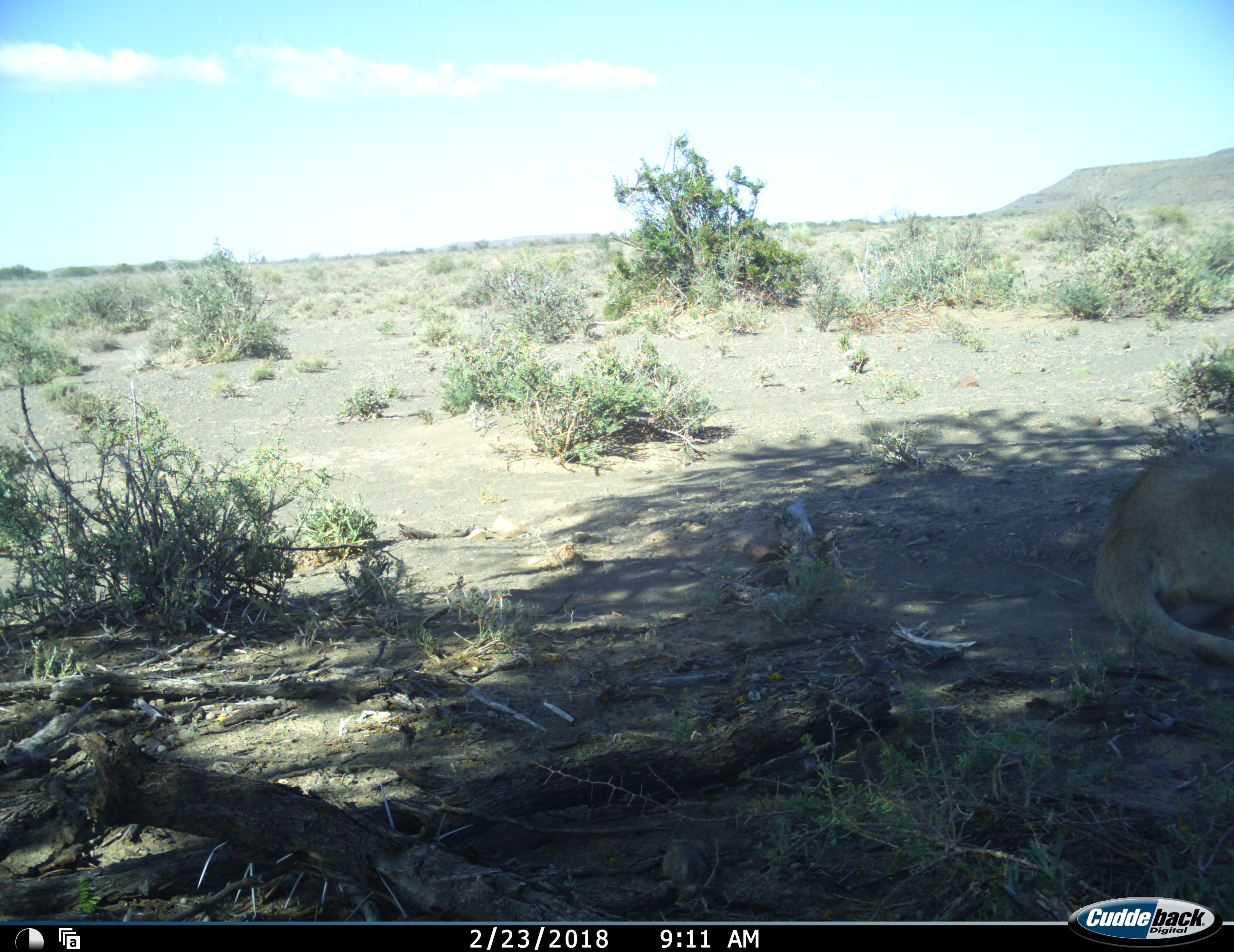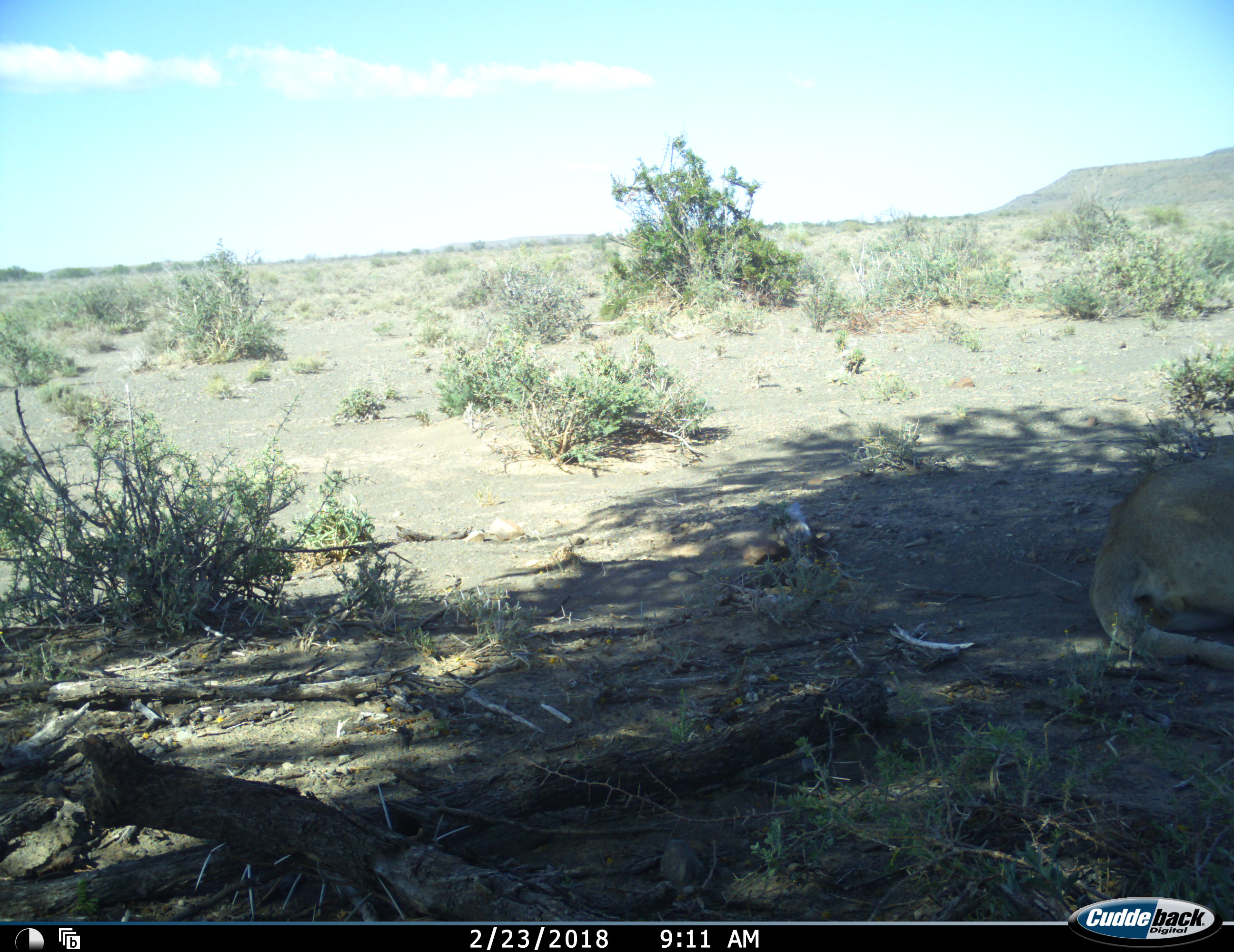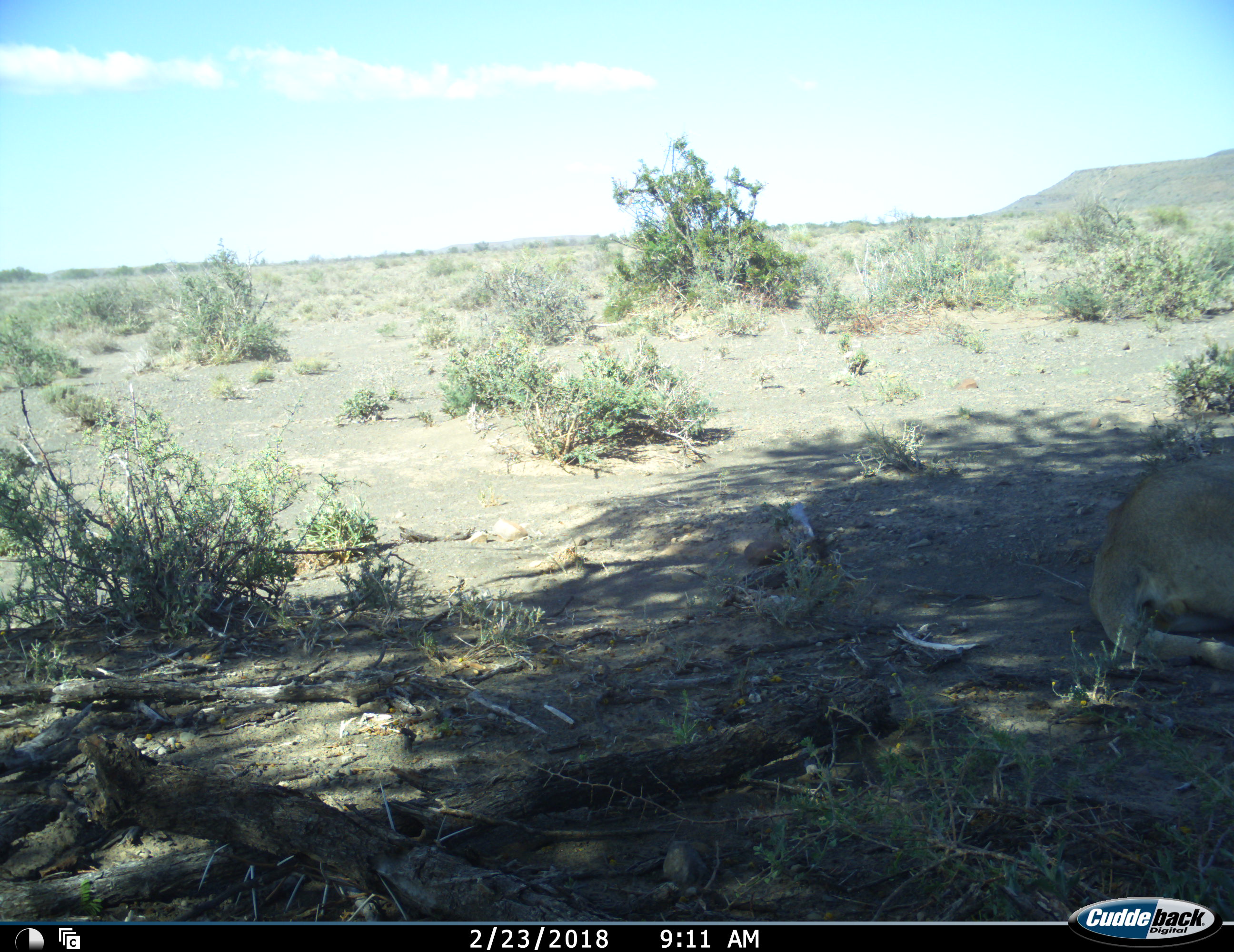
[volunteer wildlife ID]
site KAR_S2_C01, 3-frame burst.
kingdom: Animalia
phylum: Chordata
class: Mammalia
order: Carnivora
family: Felidae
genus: Panthera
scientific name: Panthera leo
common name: lion female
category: lionfemale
Lionfemale (lion female) (Panthera leo), count 1. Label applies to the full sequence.